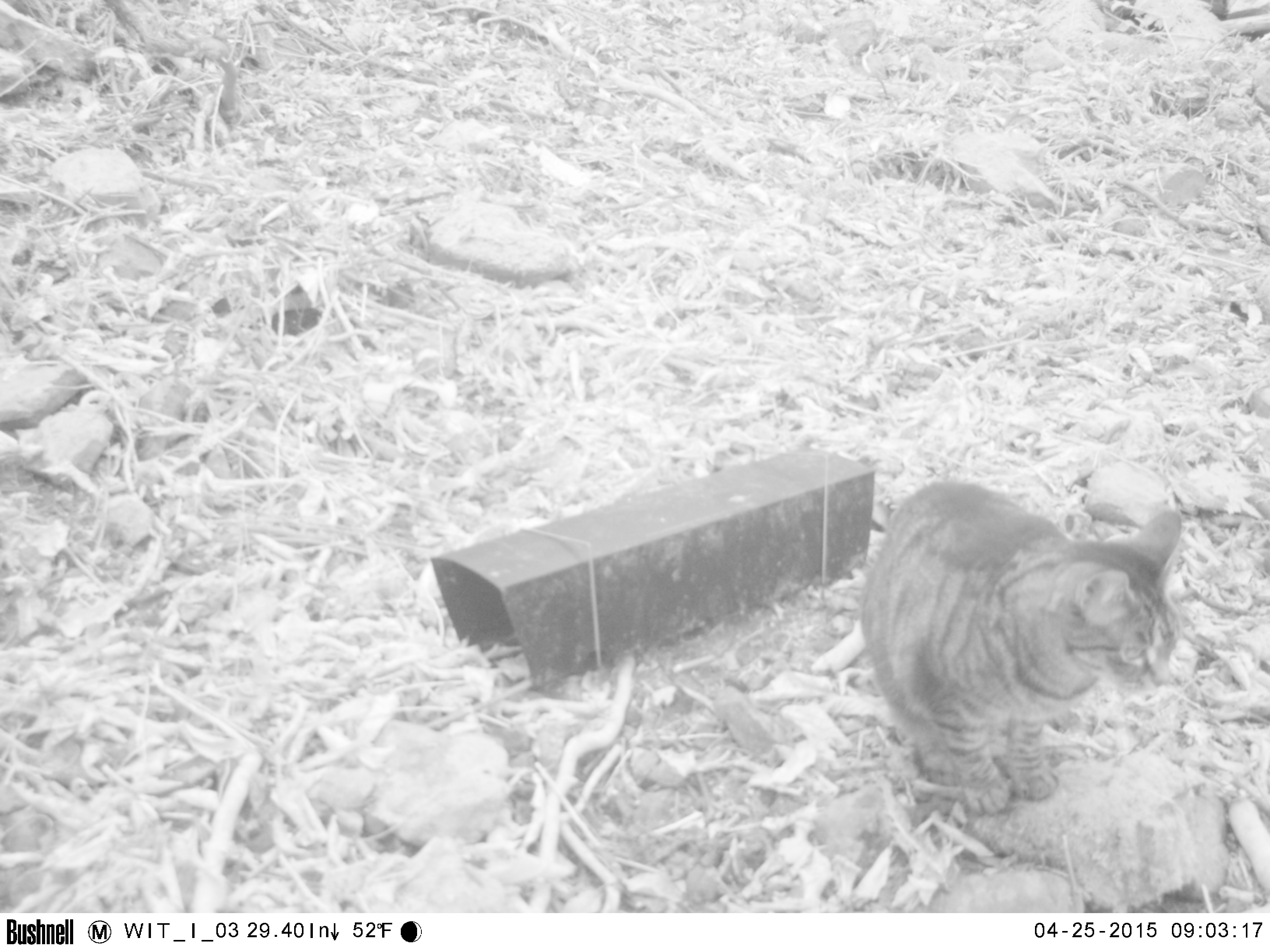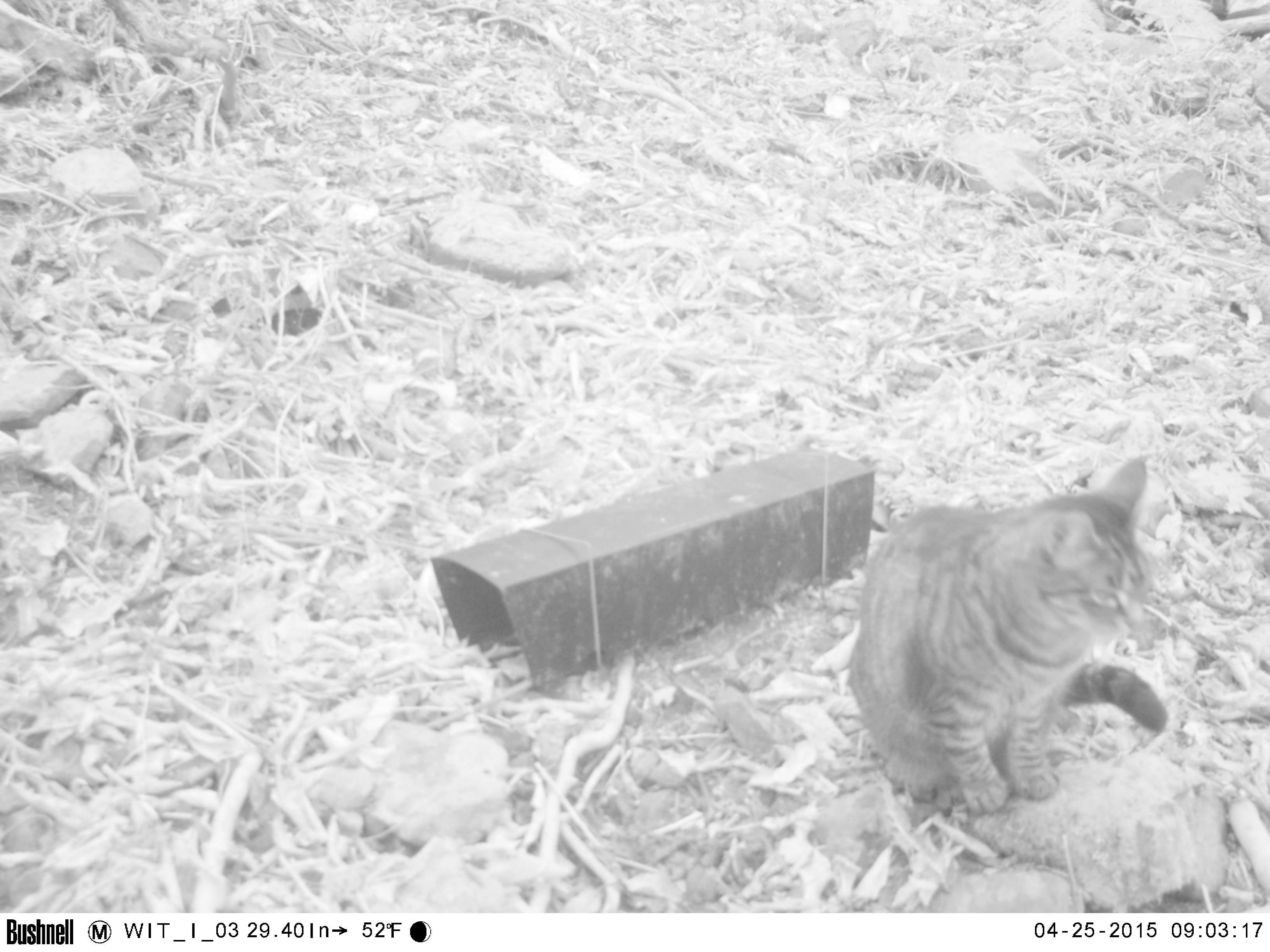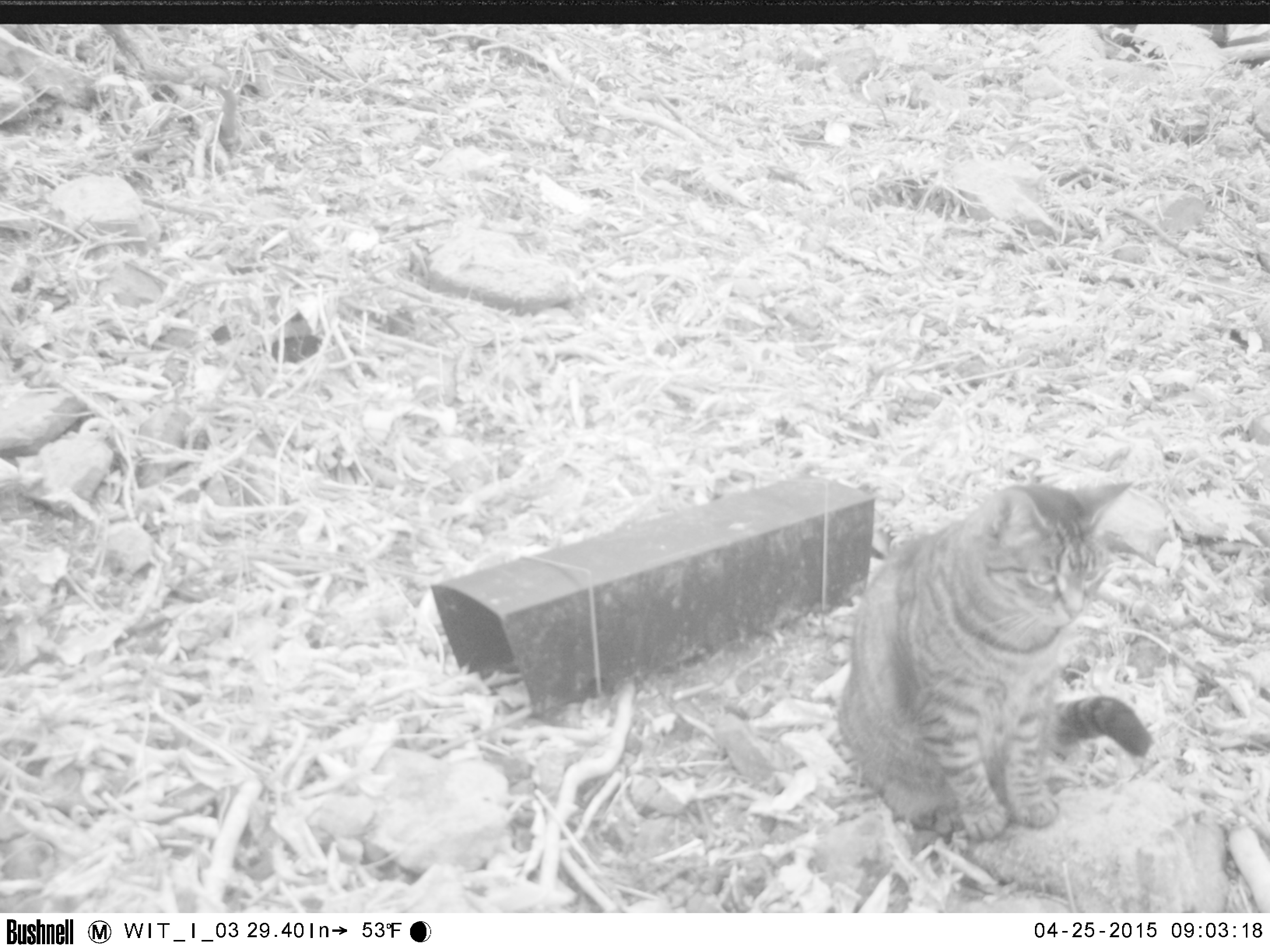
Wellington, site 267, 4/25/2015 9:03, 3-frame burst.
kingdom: Animalia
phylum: Chordata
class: Mammalia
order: Carnivora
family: Felidae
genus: Felis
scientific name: Felis catus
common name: cat